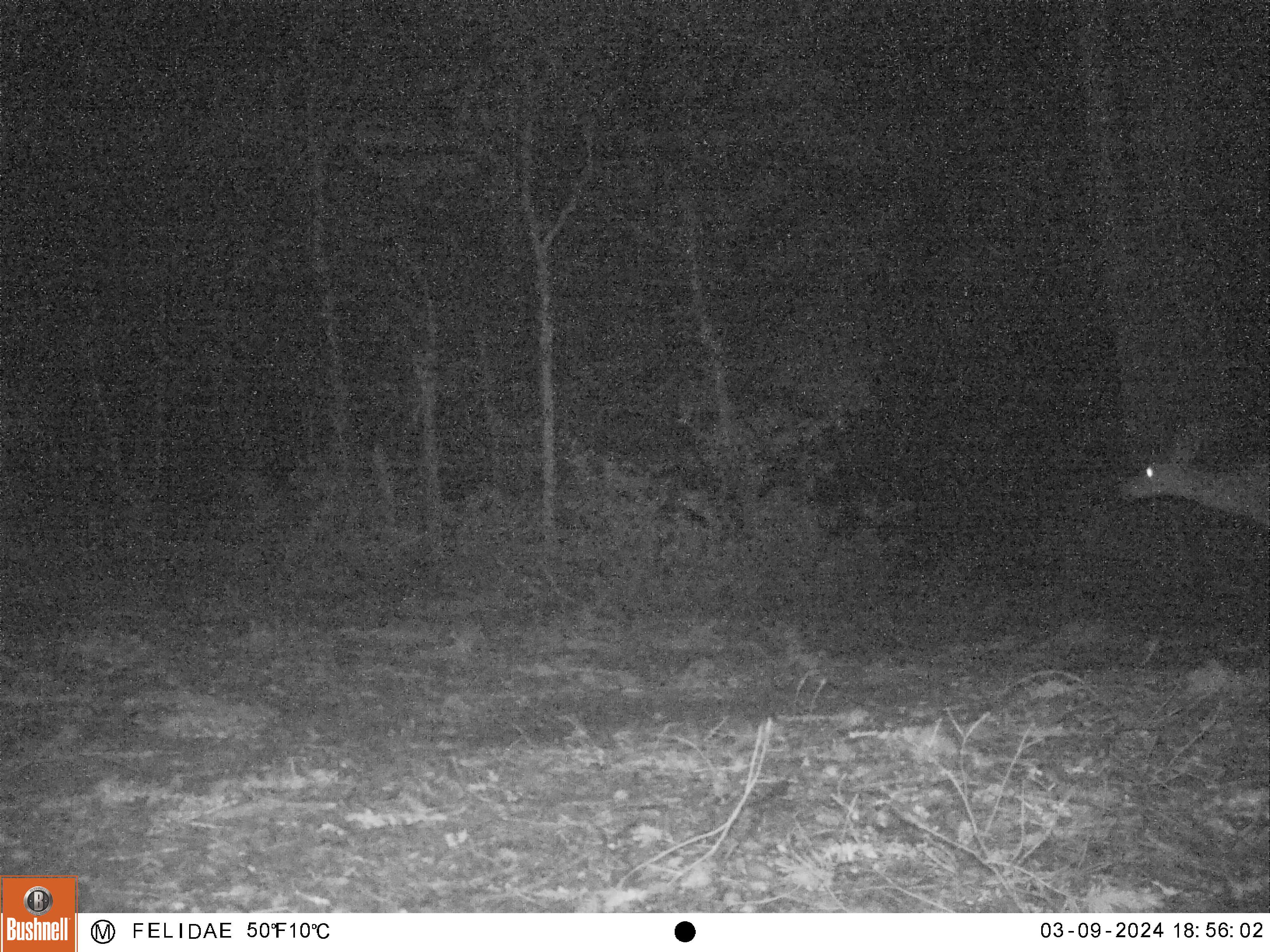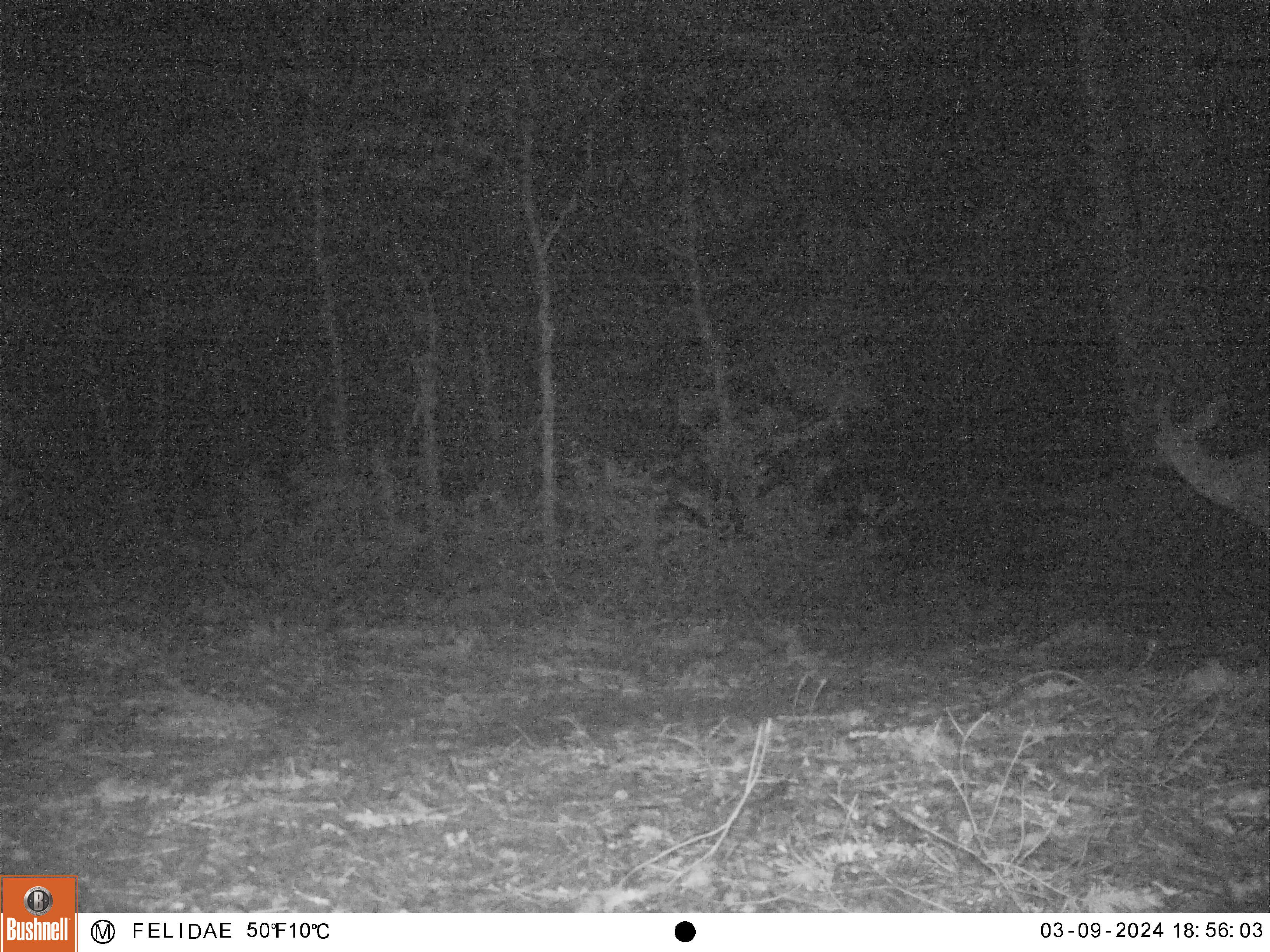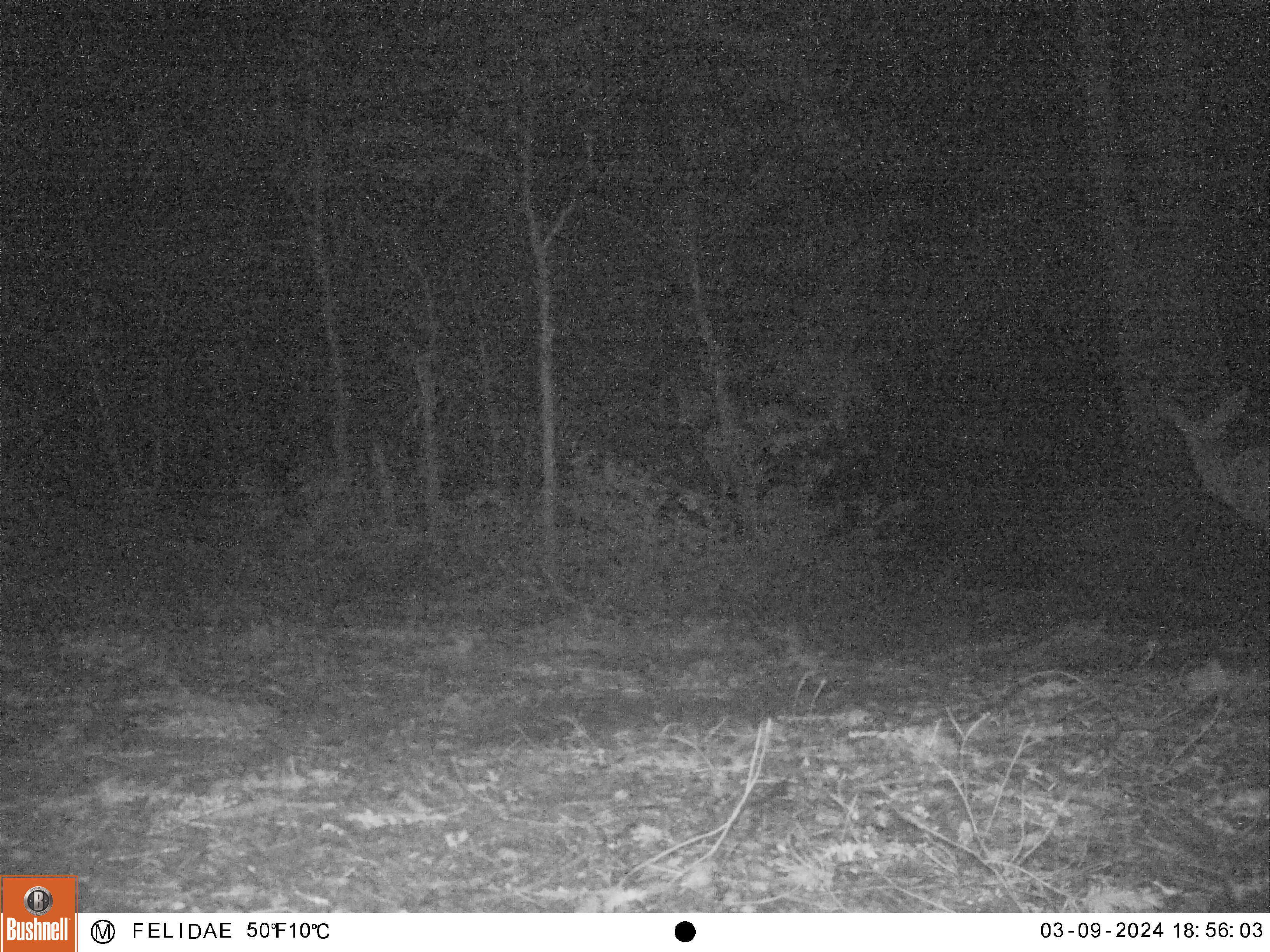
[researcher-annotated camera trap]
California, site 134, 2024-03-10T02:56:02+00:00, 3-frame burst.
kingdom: Animalia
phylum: Chordata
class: Mammalia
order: Artiodactyla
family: Cervidae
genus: Odocoileus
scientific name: Odocoileus hemionus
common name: mule deer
Mule deer (Odocoileus hemionus).